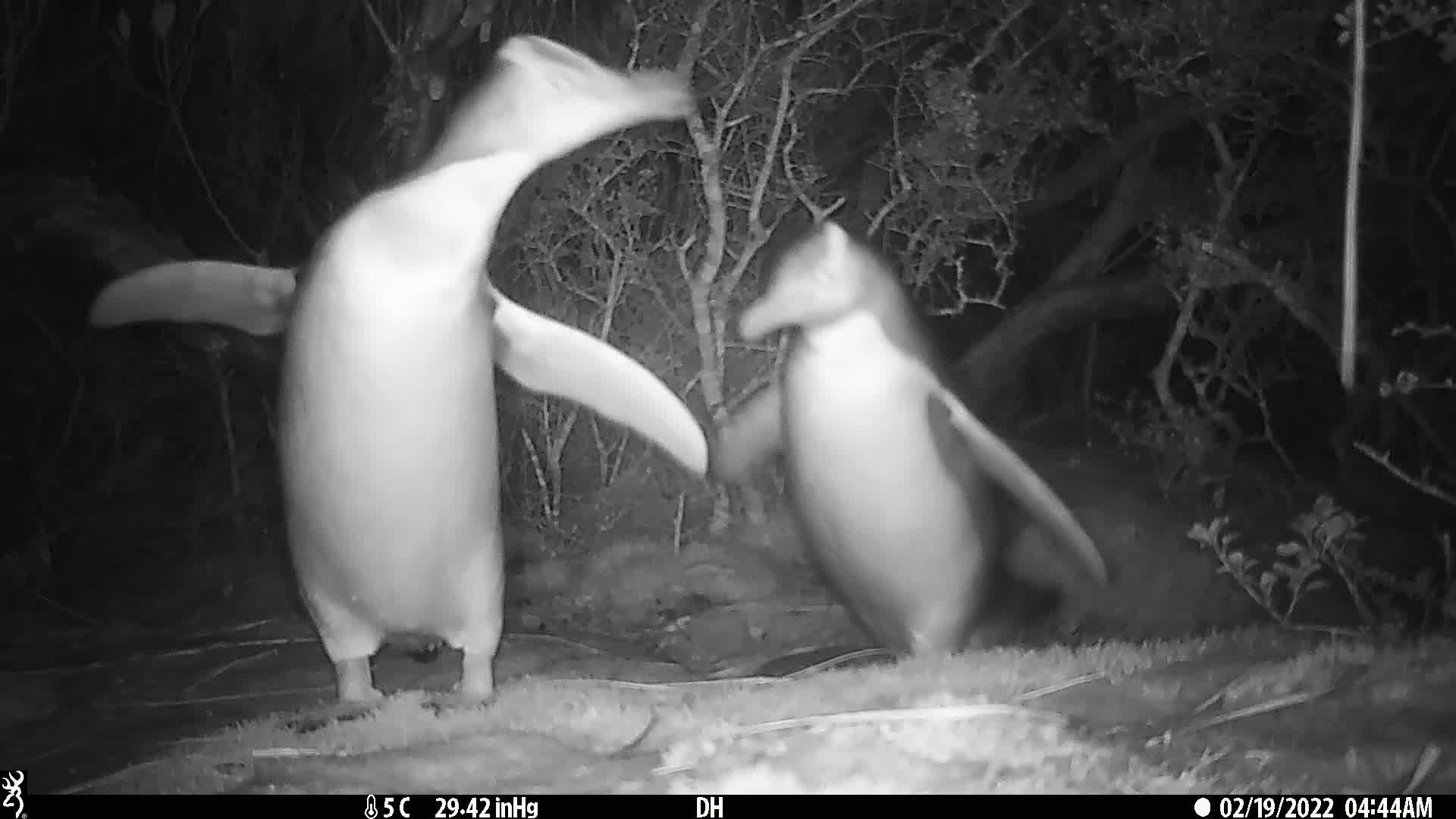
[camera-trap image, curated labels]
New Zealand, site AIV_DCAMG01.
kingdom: Animalia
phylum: Chordata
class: Aves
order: Sphenisciformes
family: Spheniscidae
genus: Megadyptes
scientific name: Megadyptes antipodes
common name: yellow-eyed penguin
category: yellow eyed penguin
Yellow eyed penguin (yellow-eyed penguin) (Megadyptes antipodes).